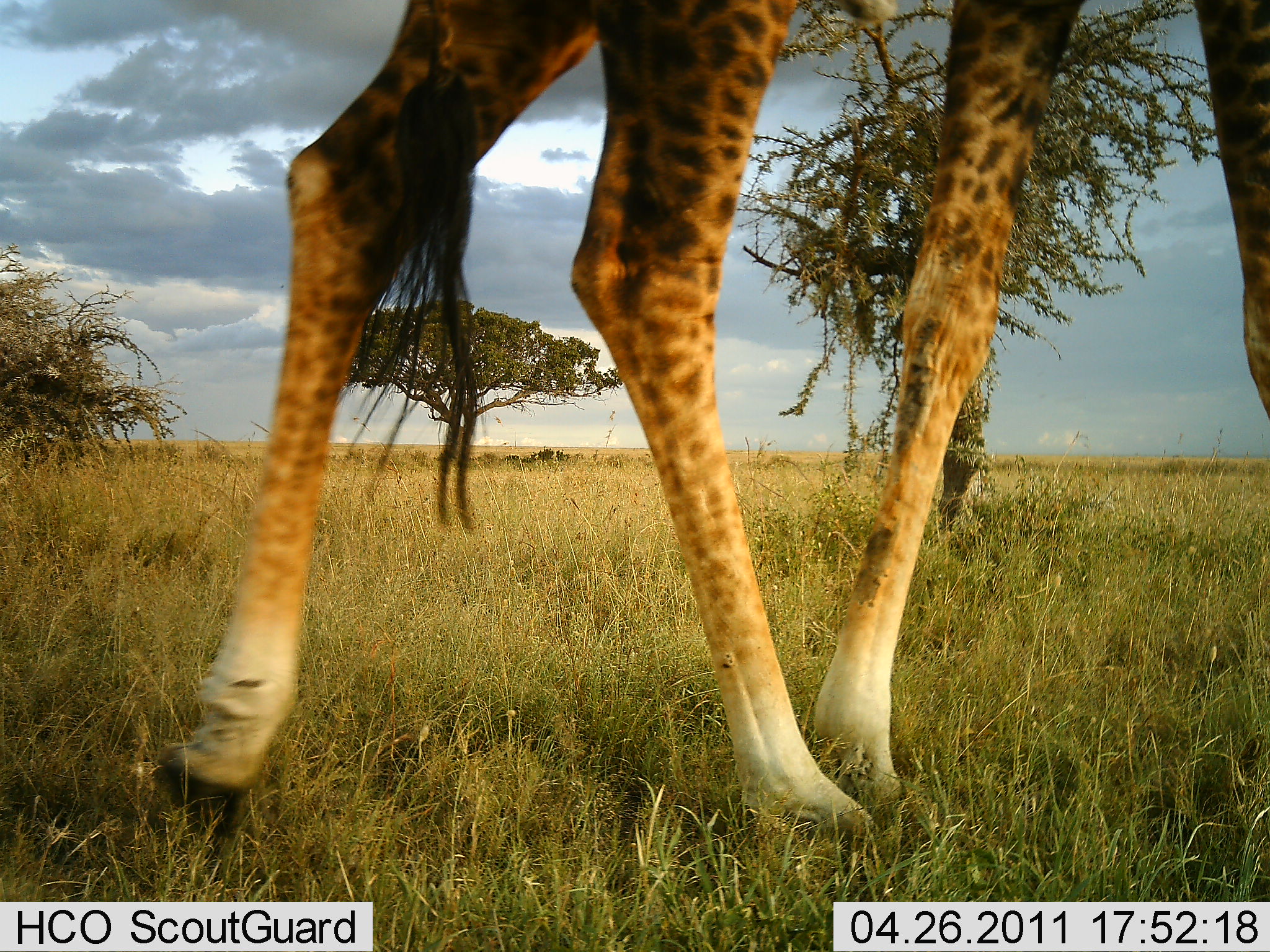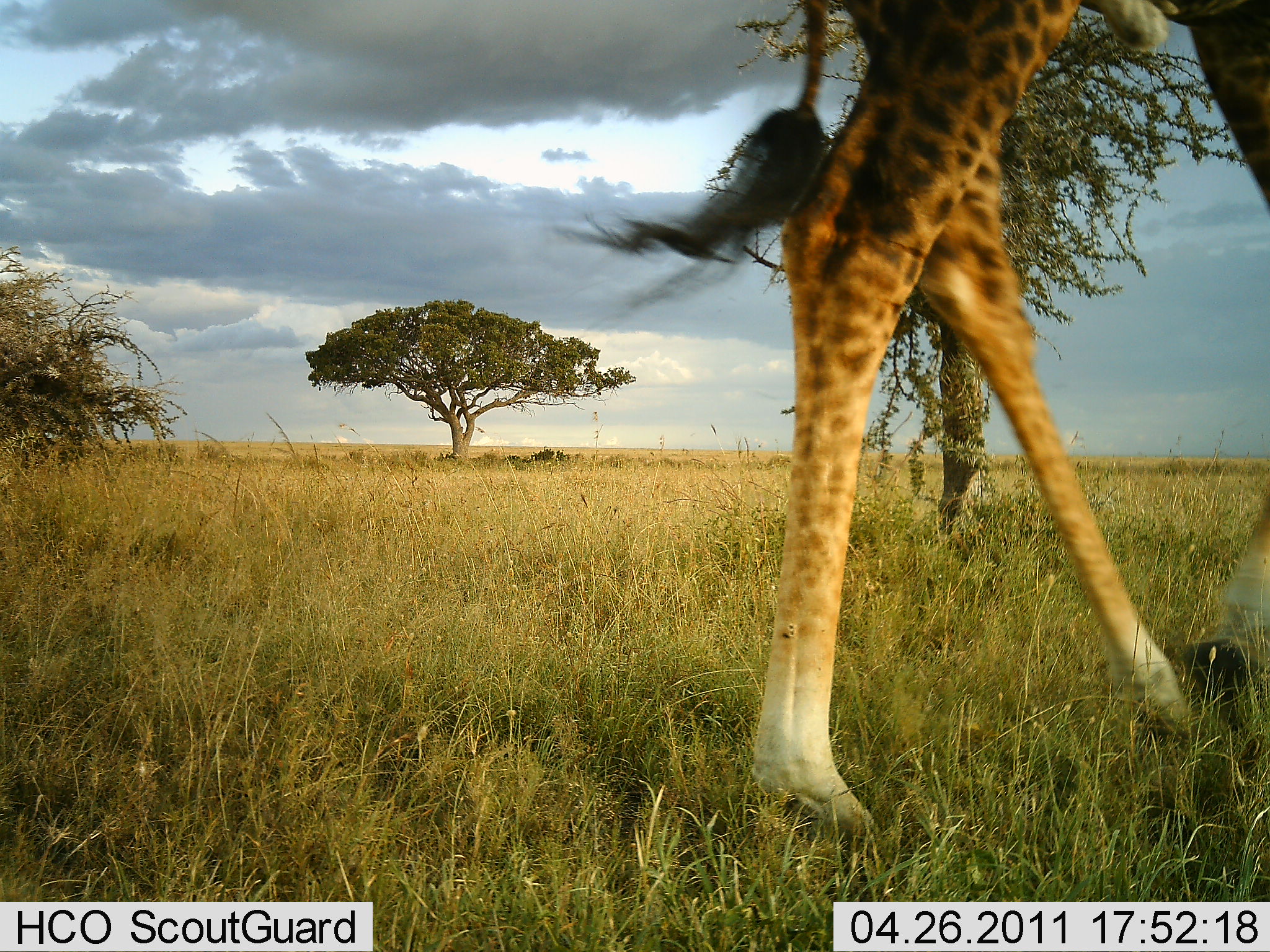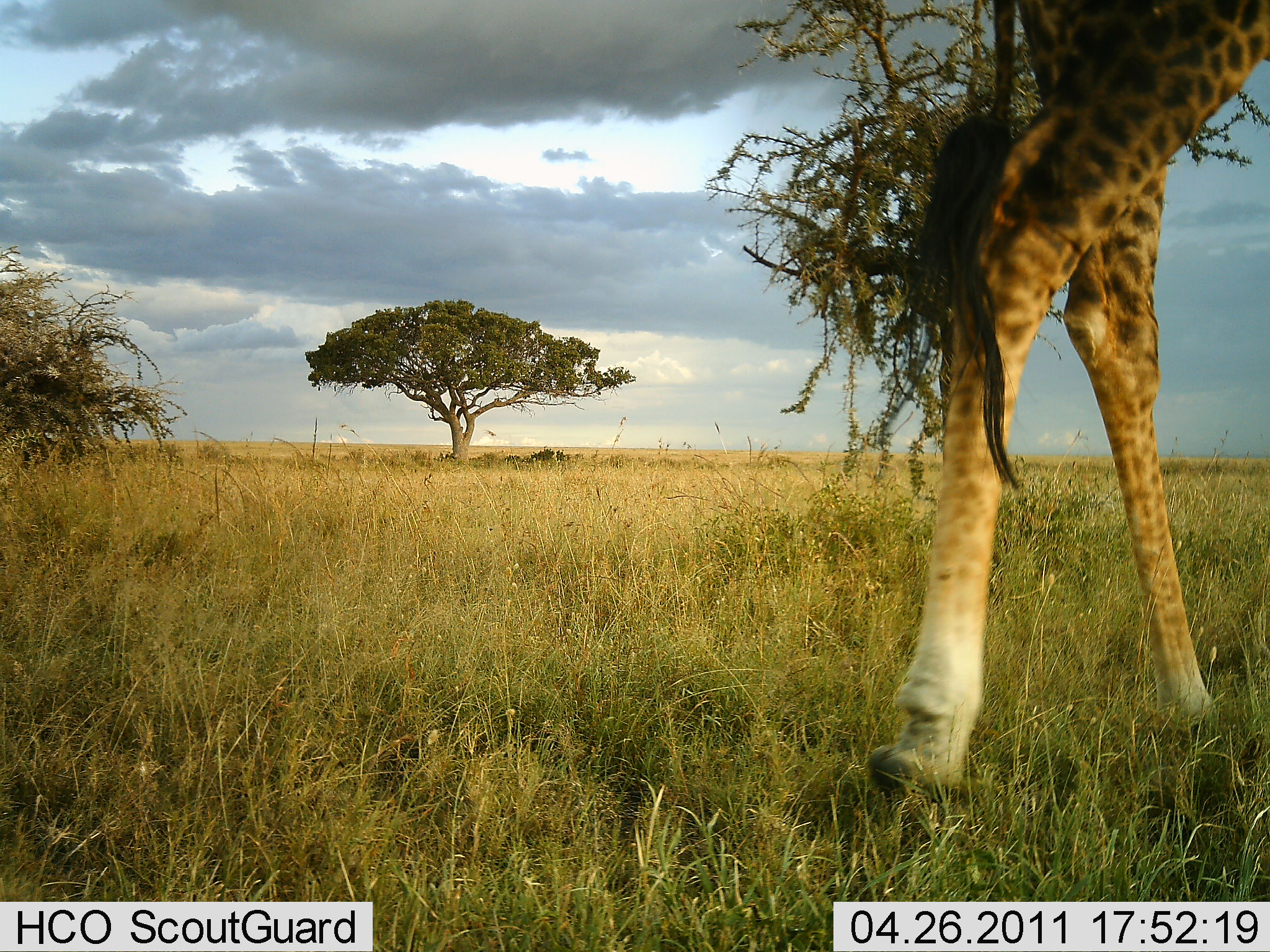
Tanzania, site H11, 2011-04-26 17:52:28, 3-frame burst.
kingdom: Animalia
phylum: Chordata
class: Mammalia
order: Artiodactyla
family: Giraffidae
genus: Giraffa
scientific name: Giraffa camelopardalis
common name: giraffe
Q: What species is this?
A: Giraffe (Giraffa camelopardalis).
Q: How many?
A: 1.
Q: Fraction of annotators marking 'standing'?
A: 0%.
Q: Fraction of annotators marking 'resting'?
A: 0%.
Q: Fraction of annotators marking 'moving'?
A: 100%.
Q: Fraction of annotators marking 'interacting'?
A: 0%.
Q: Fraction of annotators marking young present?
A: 0%.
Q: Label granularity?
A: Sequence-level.